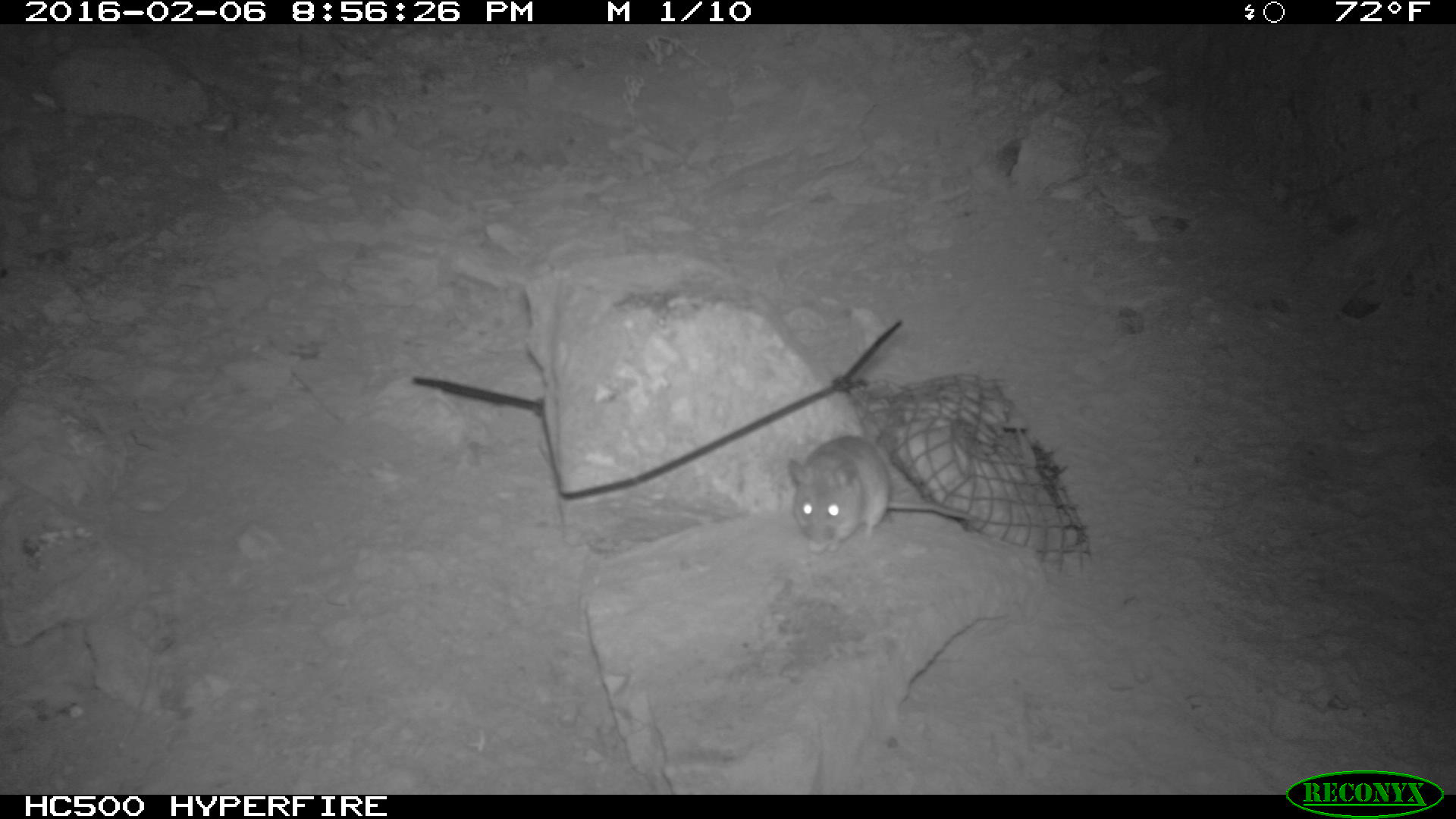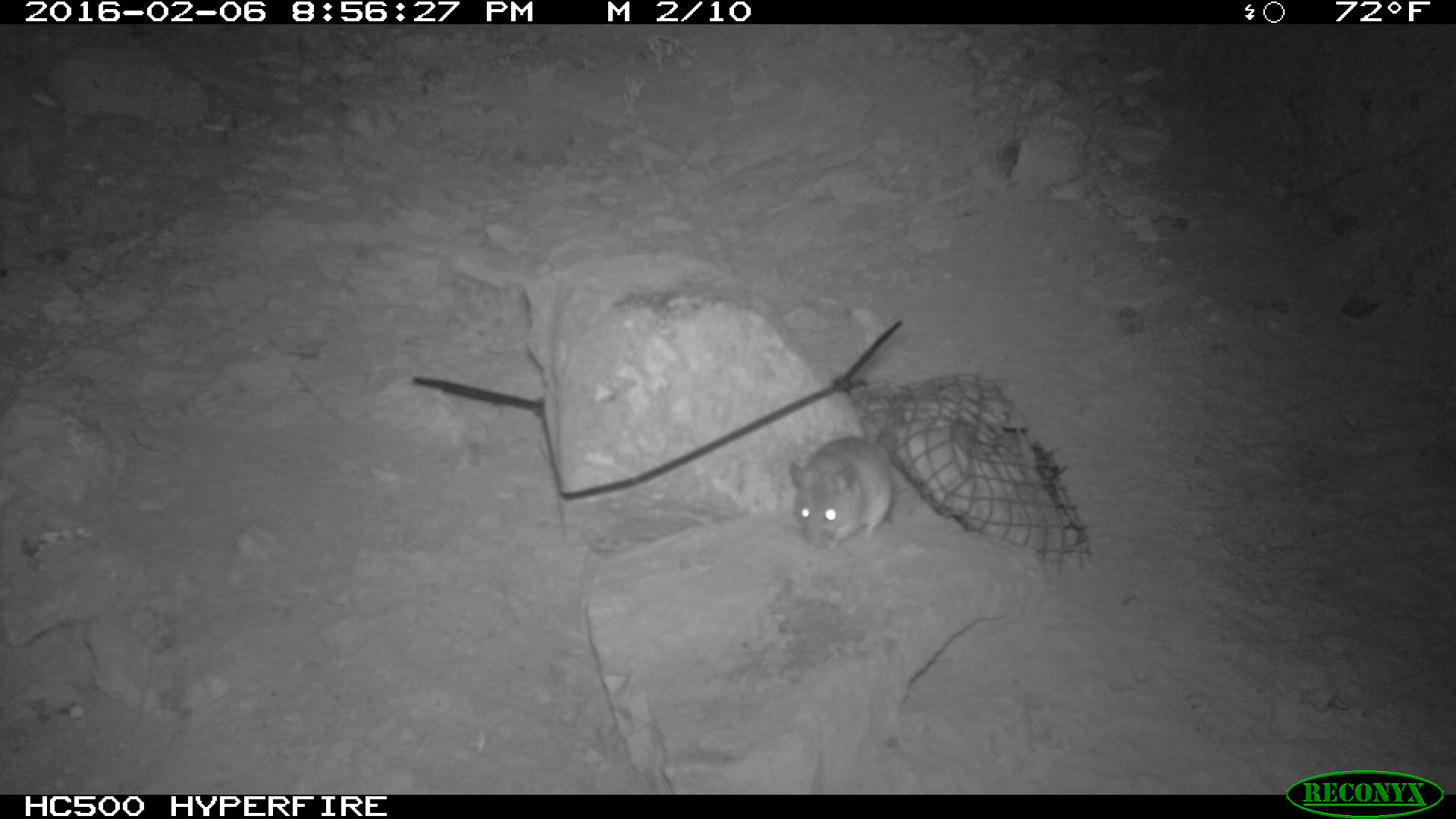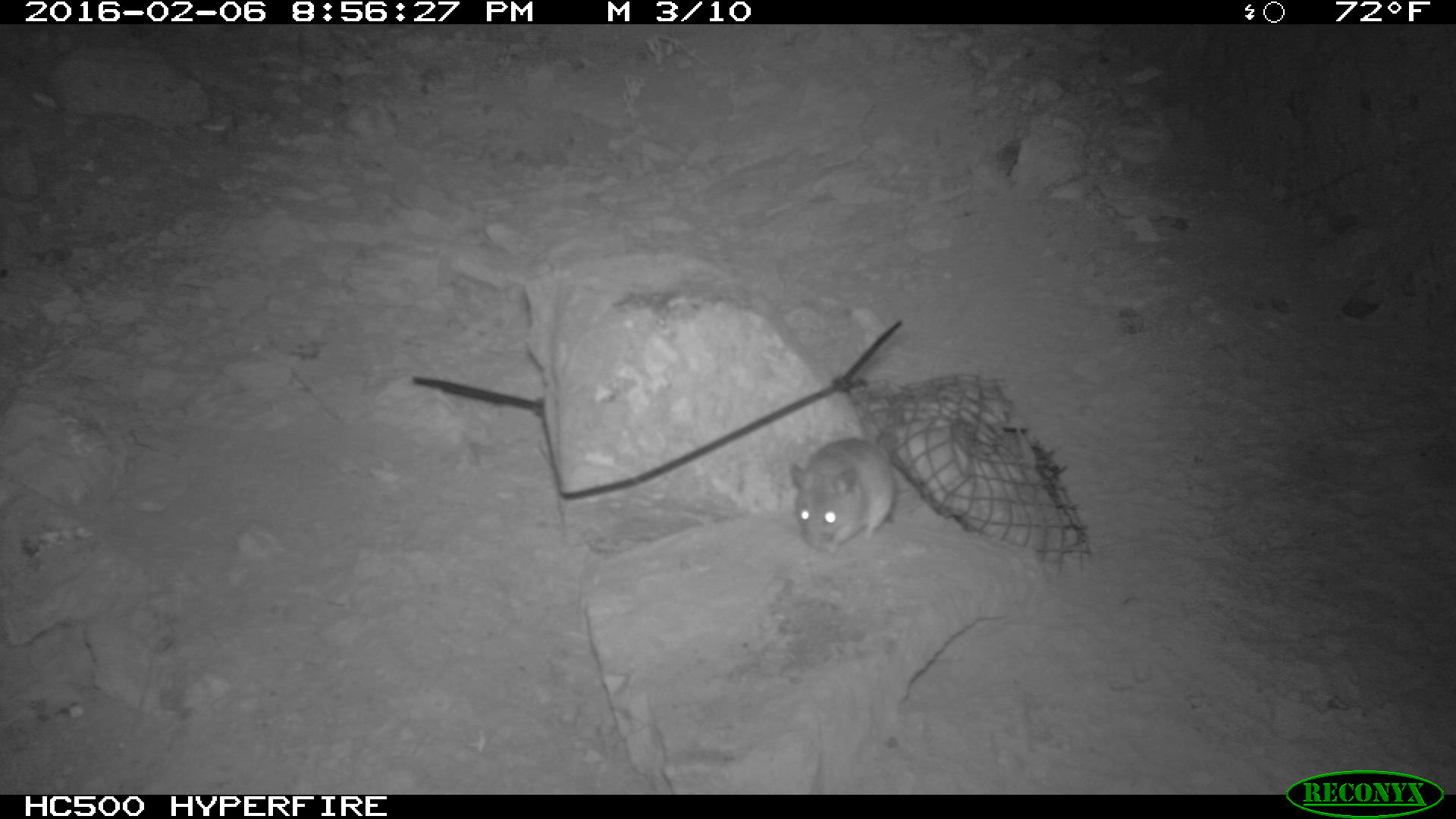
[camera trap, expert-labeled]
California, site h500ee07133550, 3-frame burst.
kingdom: Animalia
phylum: Chordata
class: Mammalia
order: Rodentia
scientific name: Rodentia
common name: rodent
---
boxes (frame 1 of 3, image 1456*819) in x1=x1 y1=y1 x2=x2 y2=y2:
rodent: x1=788 y1=431 x2=971 y2=553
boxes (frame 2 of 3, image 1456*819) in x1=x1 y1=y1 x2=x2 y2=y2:
rodent: x1=788 y1=433 x2=898 y2=552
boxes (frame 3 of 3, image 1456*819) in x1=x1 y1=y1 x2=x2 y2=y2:
rodent: x1=789 y1=431 x2=898 y2=549